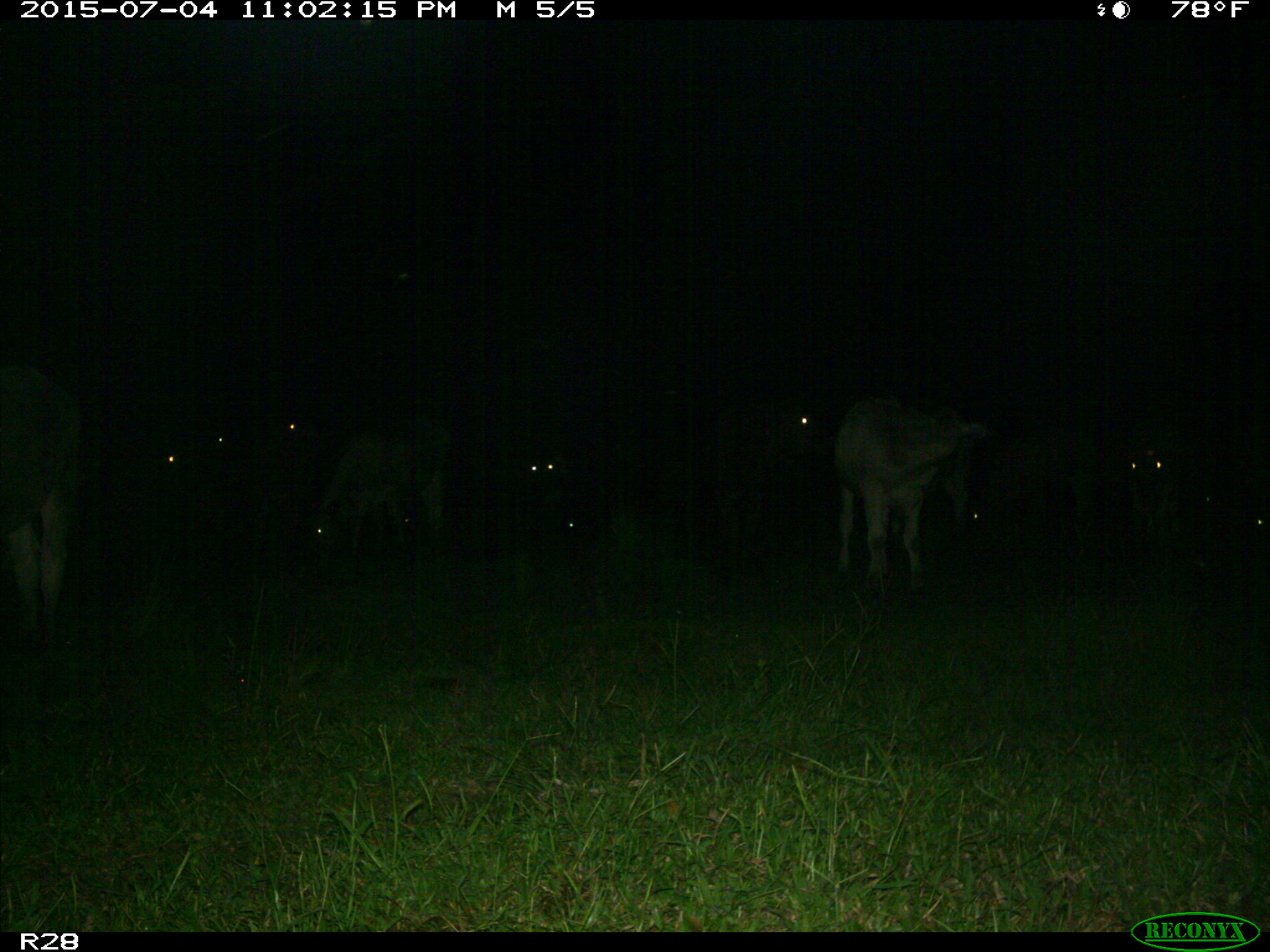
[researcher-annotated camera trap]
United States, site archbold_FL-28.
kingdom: Animalia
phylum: Chordata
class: Mammalia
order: Artiodactyla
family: Bovidae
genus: Bos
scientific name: Bos taurus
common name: domestic cow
Bos taurus (domestic cow).